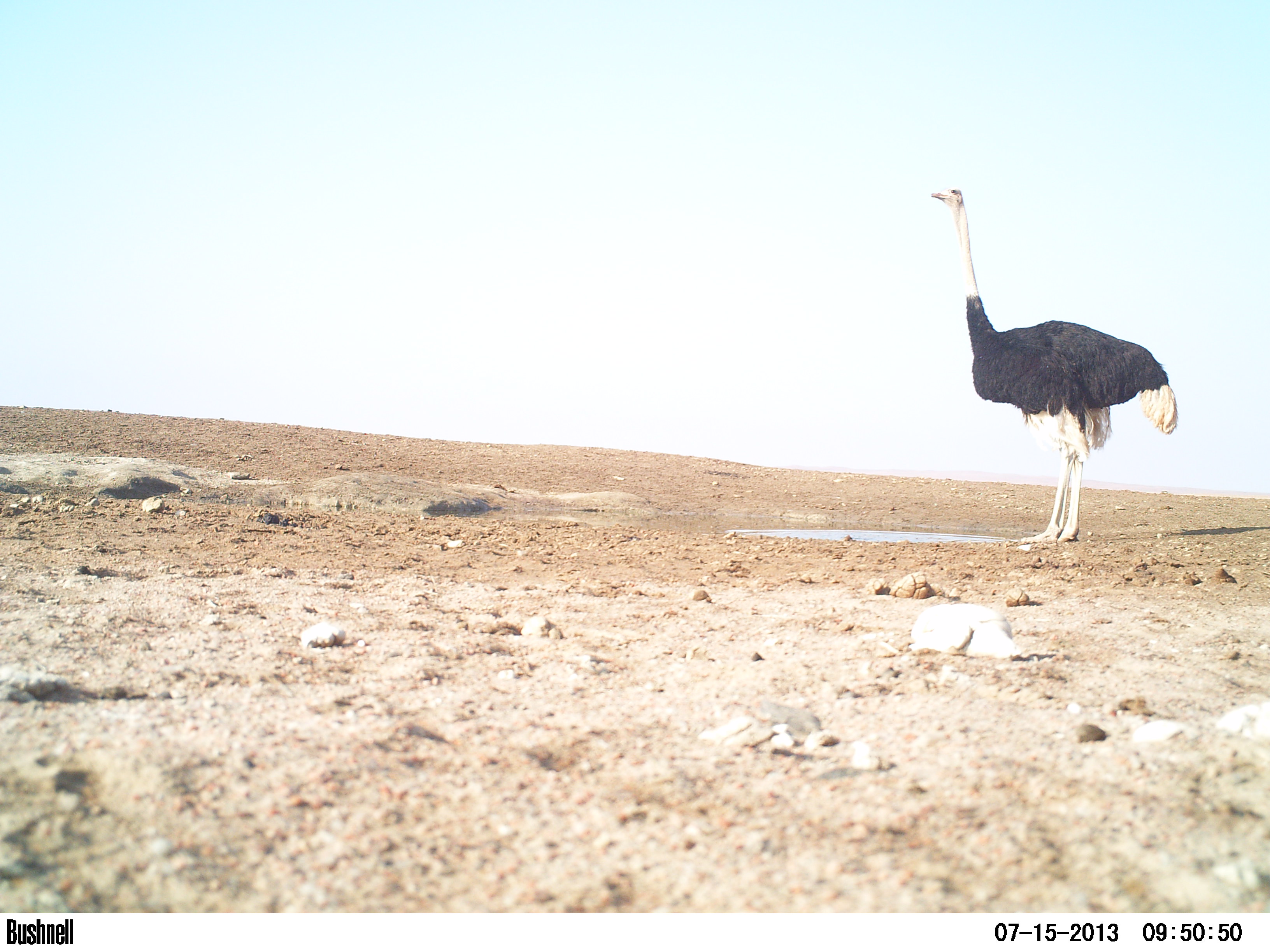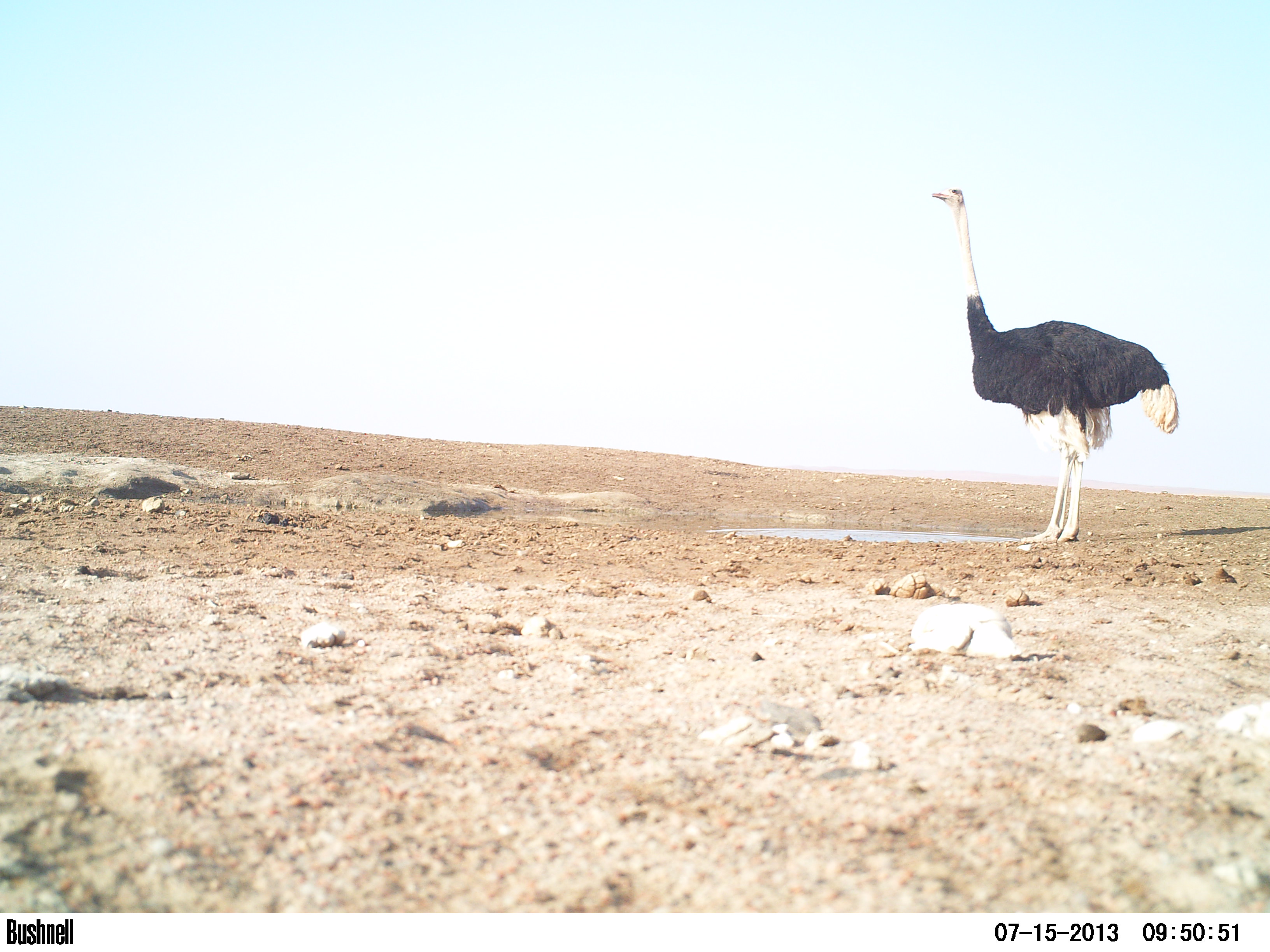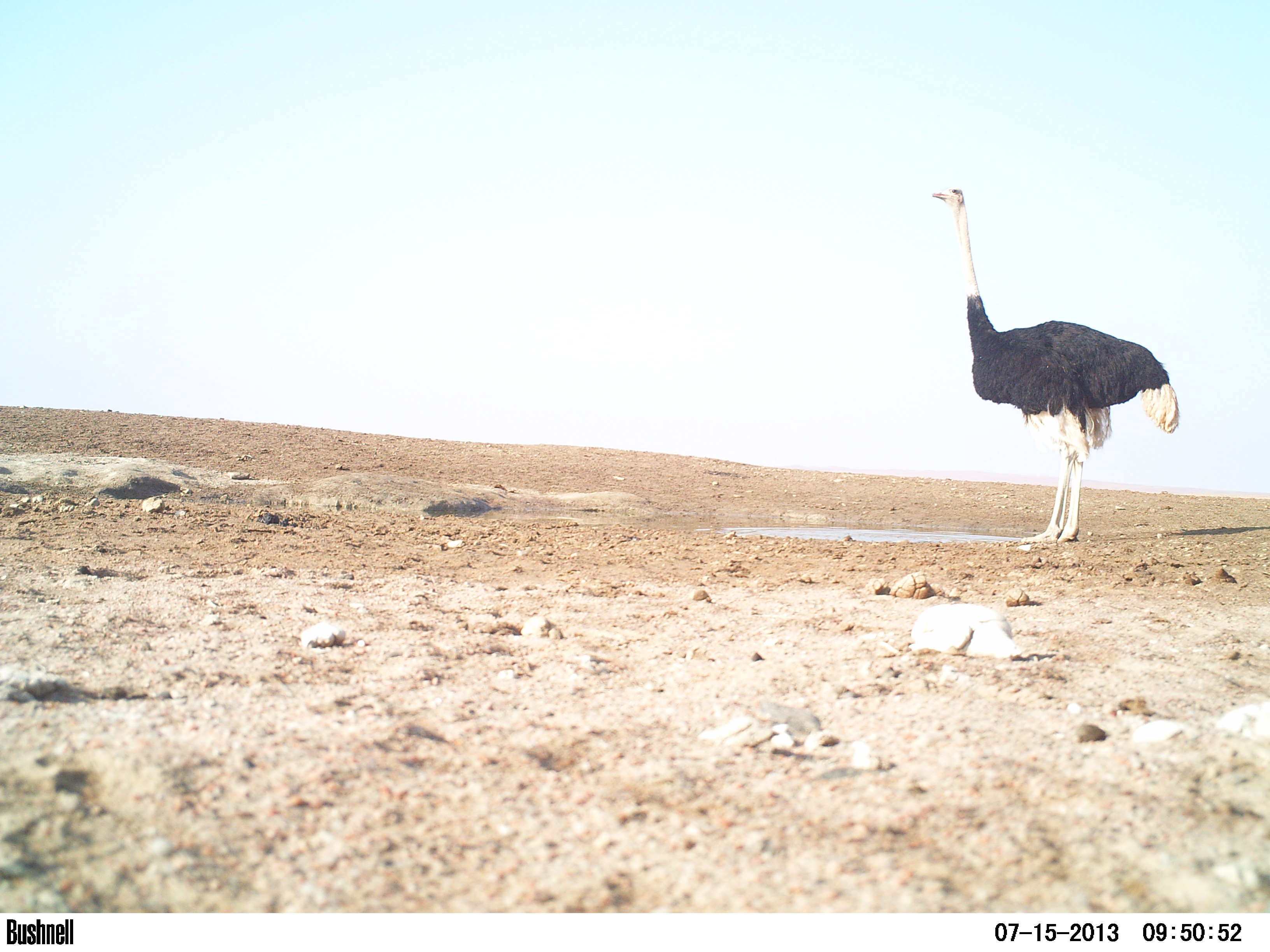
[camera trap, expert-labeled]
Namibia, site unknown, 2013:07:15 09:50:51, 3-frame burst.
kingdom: Animalia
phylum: Chordata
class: Mammalia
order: Artiodactyla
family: Bovidae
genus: Oryx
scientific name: Oryx gazella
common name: gemsbok